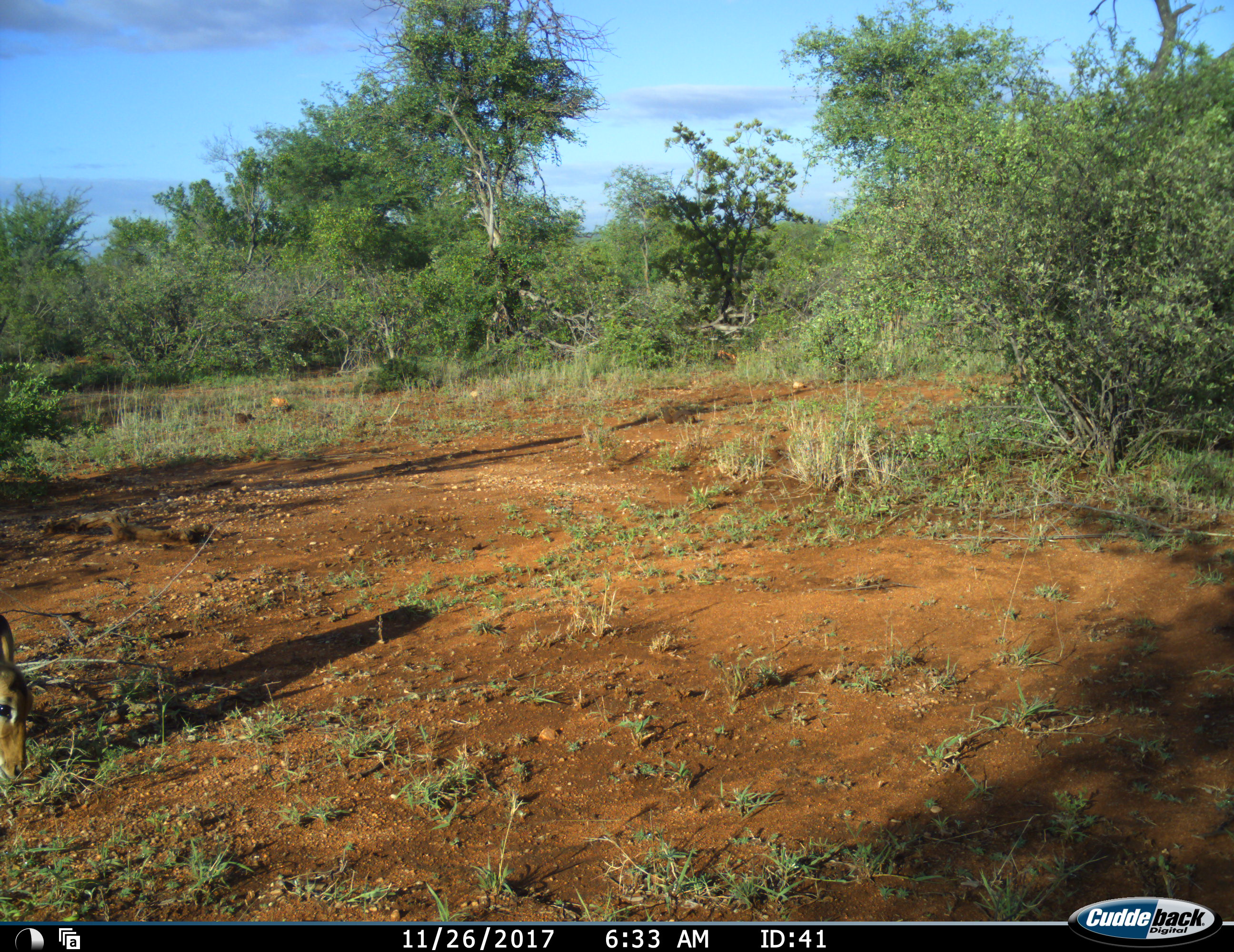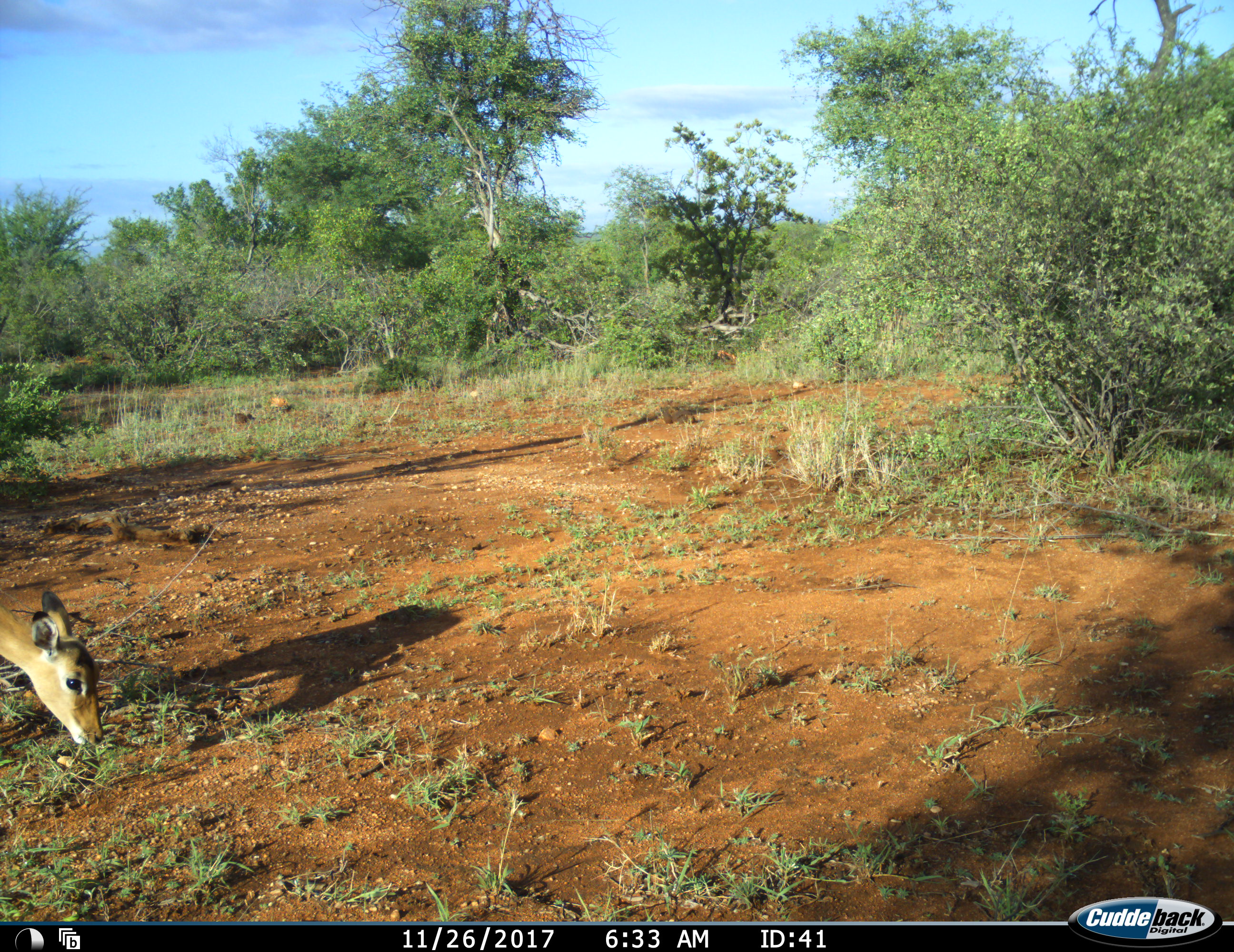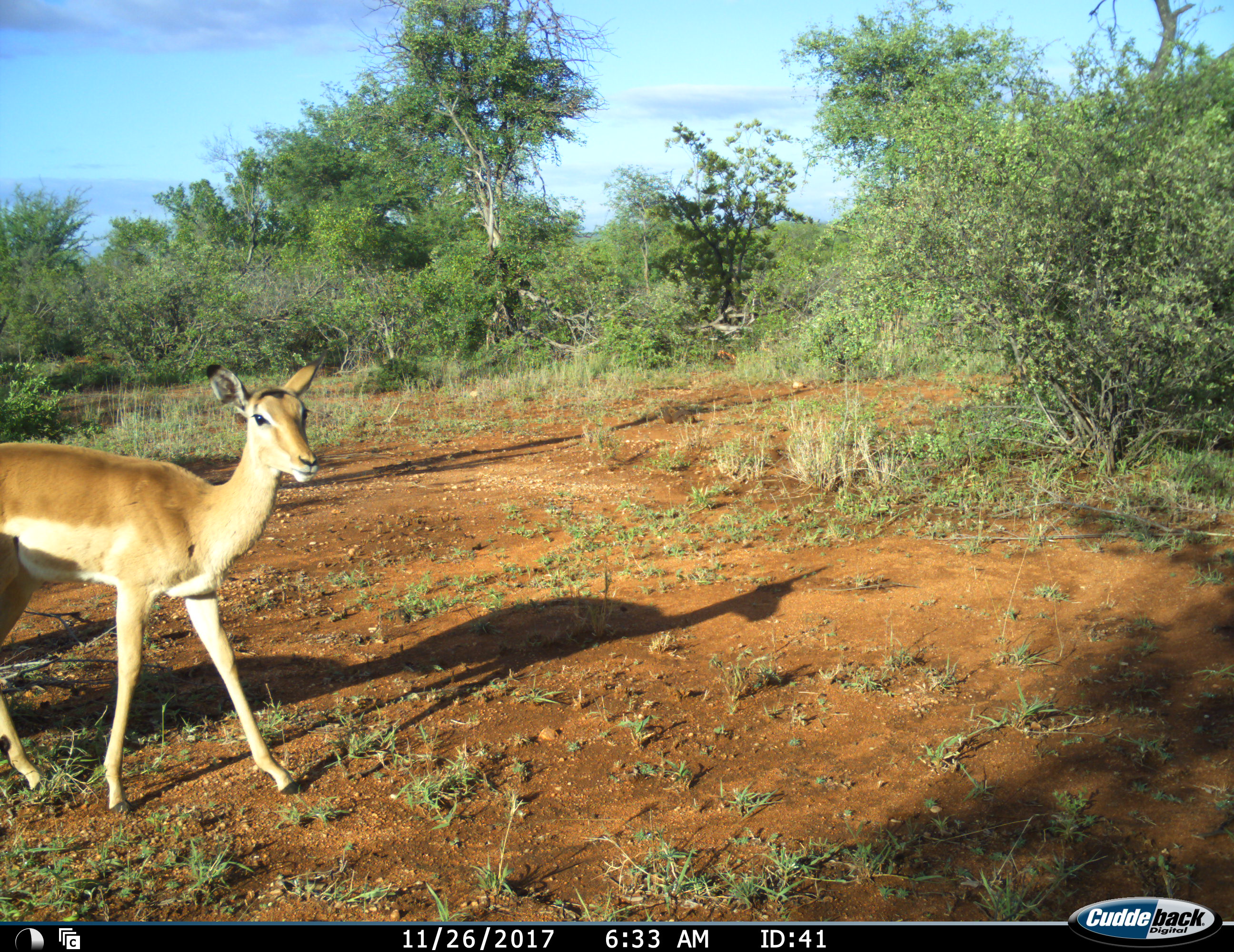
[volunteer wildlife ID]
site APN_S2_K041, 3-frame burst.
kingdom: Animalia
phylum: Chordata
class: Mammalia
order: Artiodactyla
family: Bovidae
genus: Aepyceros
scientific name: Aepyceros melampus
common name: impala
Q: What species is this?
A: Impala (Aepyceros melampus).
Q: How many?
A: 1.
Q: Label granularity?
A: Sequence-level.